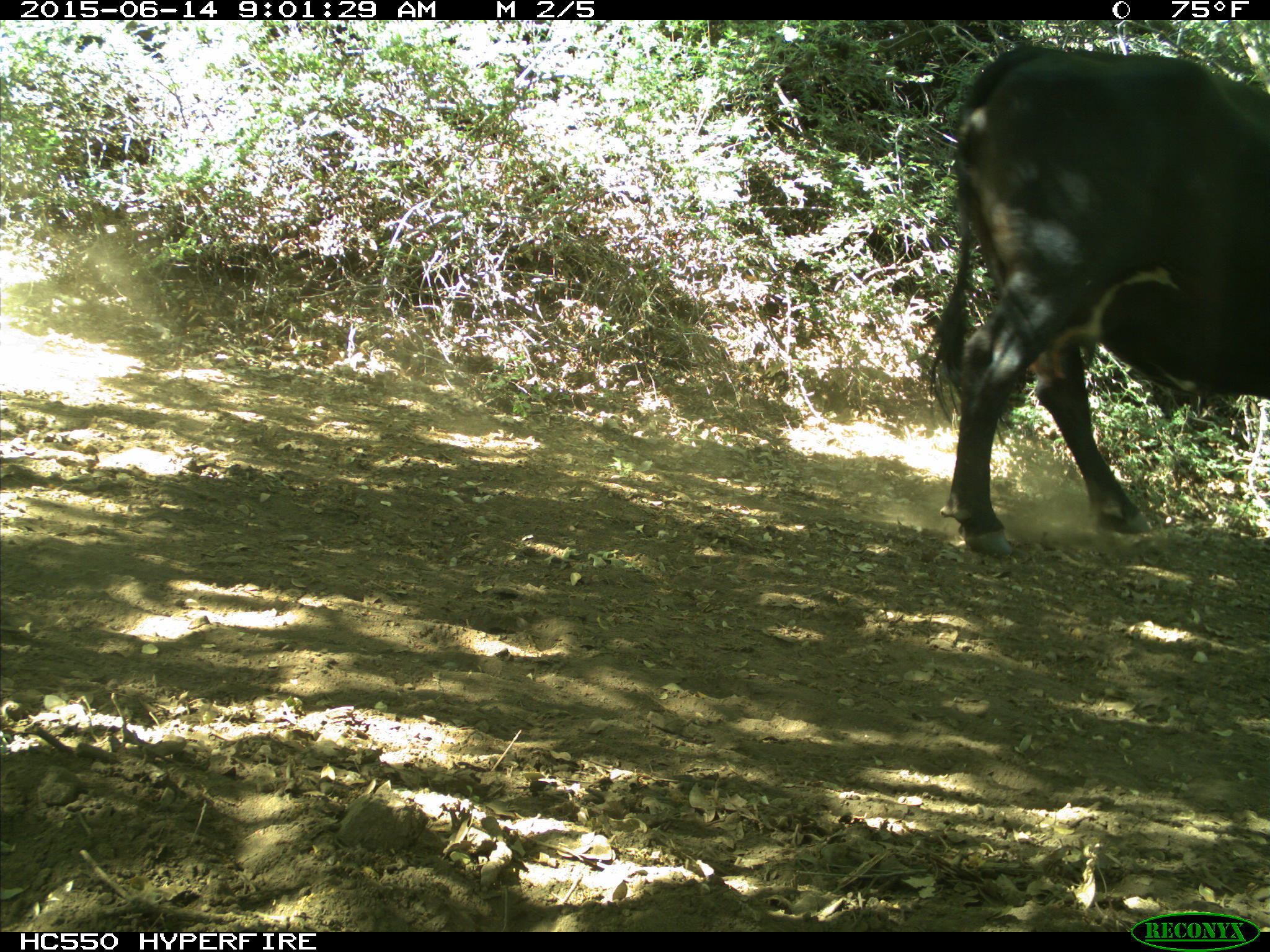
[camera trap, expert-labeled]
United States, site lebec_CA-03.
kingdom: Animalia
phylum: Chordata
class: Mammalia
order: Artiodactyla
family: Bovidae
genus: Bos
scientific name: Bos taurus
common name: domestic cow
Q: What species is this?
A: Bos taurus (domestic cow).